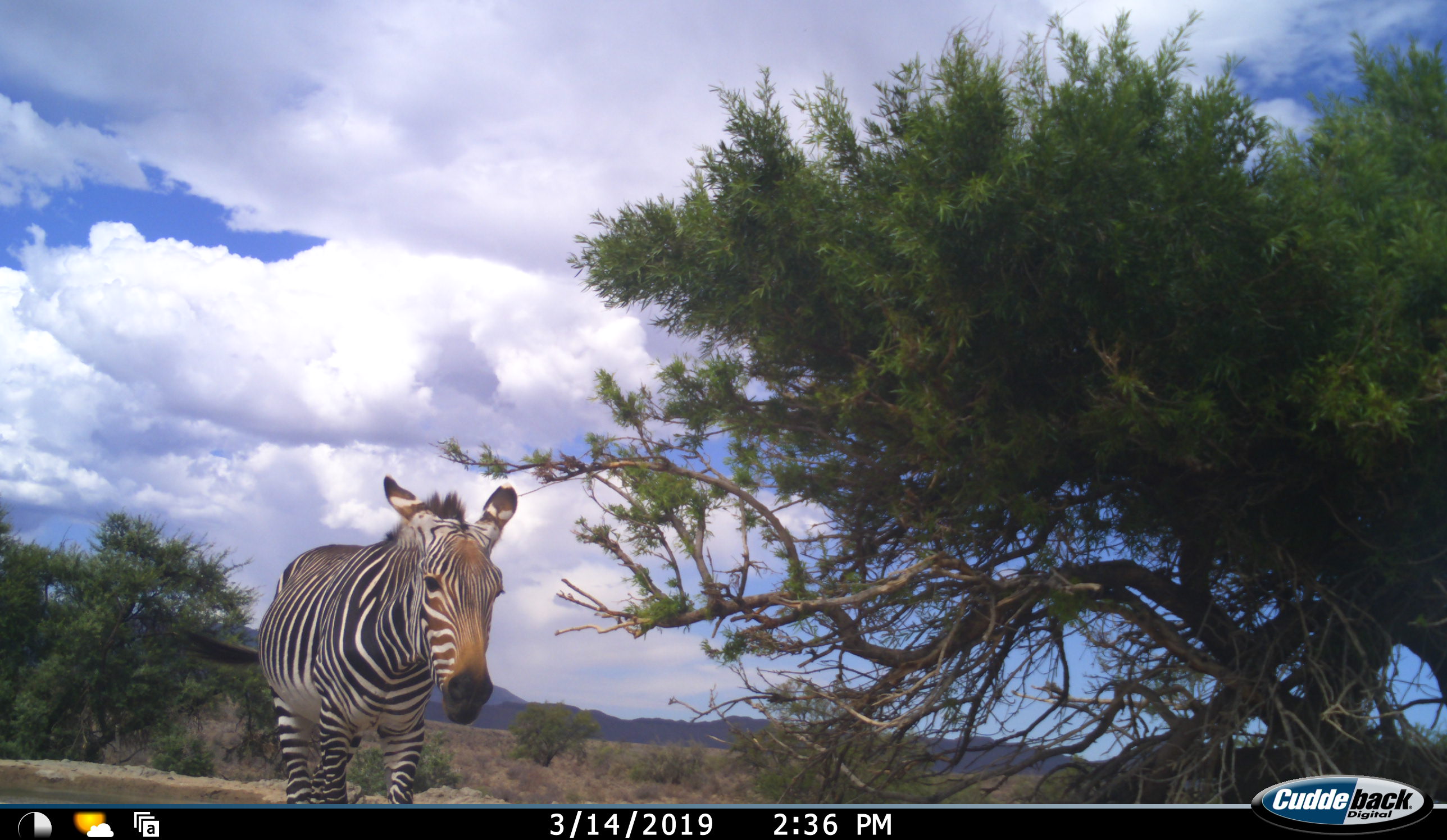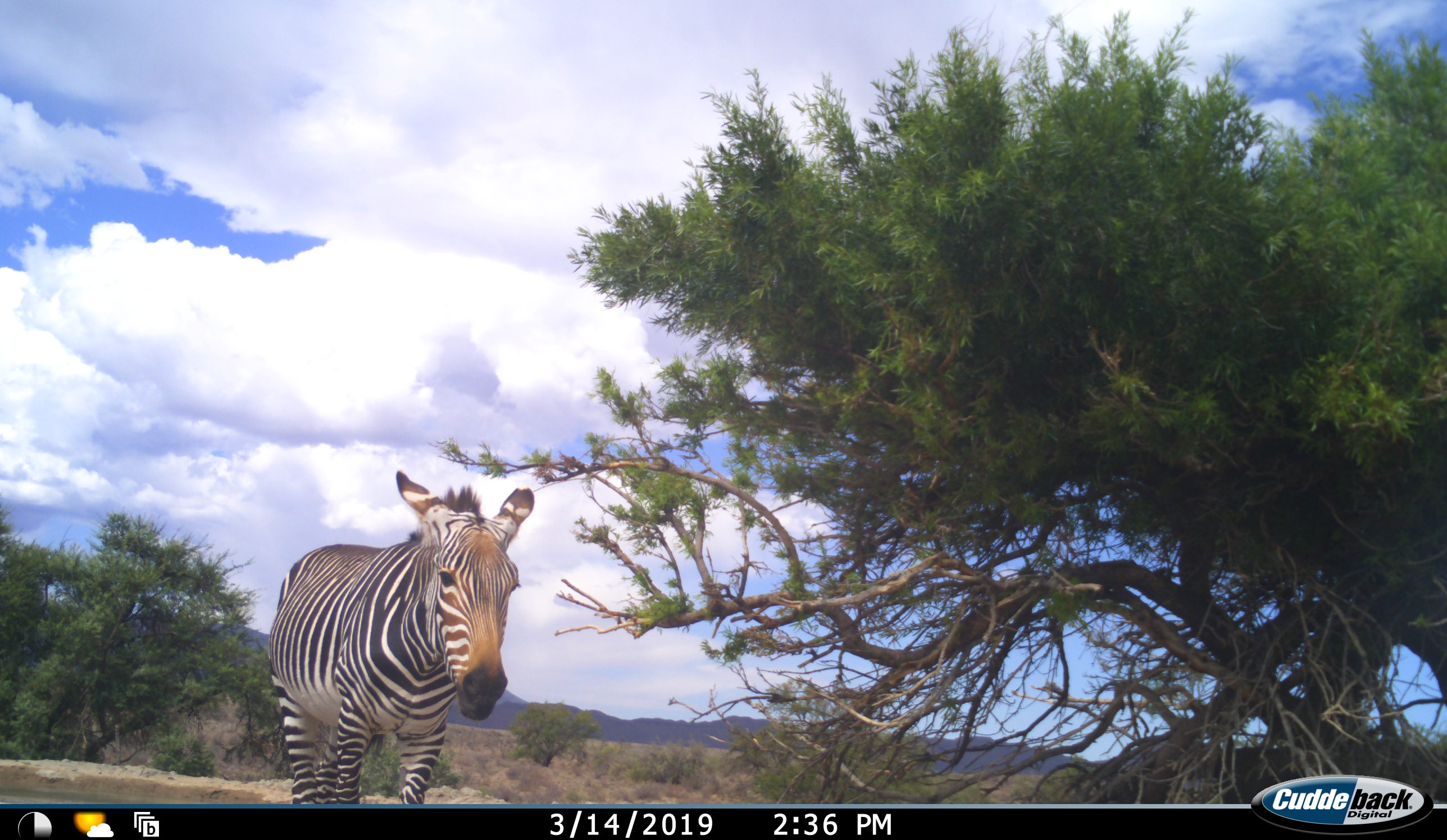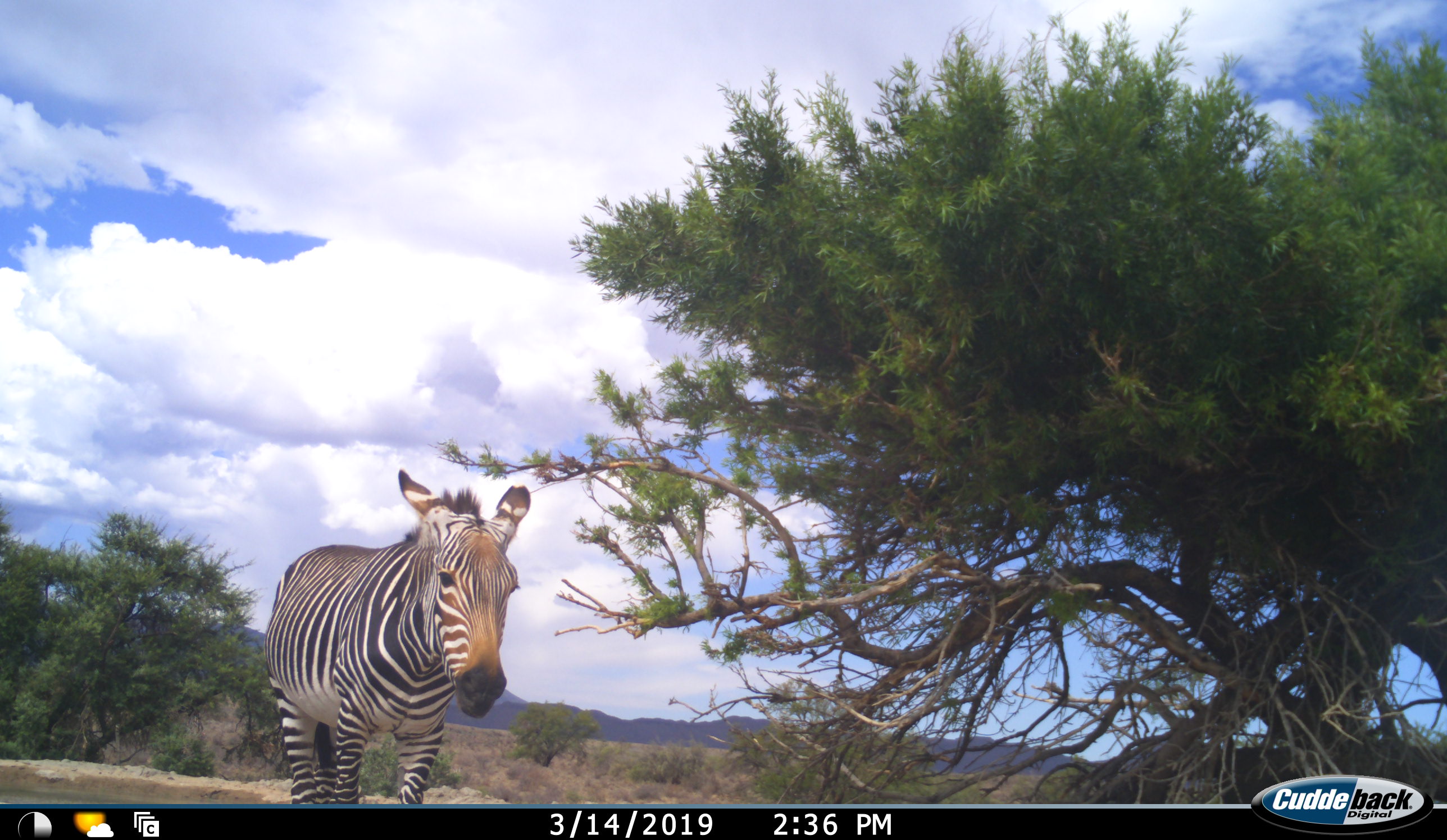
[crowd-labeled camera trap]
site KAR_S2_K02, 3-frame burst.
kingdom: Animalia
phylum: Chordata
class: Mammalia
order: Perissodactyla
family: Equidae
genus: Equus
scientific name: Equus zebra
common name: mountain zebra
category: zebramountain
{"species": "zebramountain (mountain zebra) (Equus zebra)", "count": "1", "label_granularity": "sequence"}